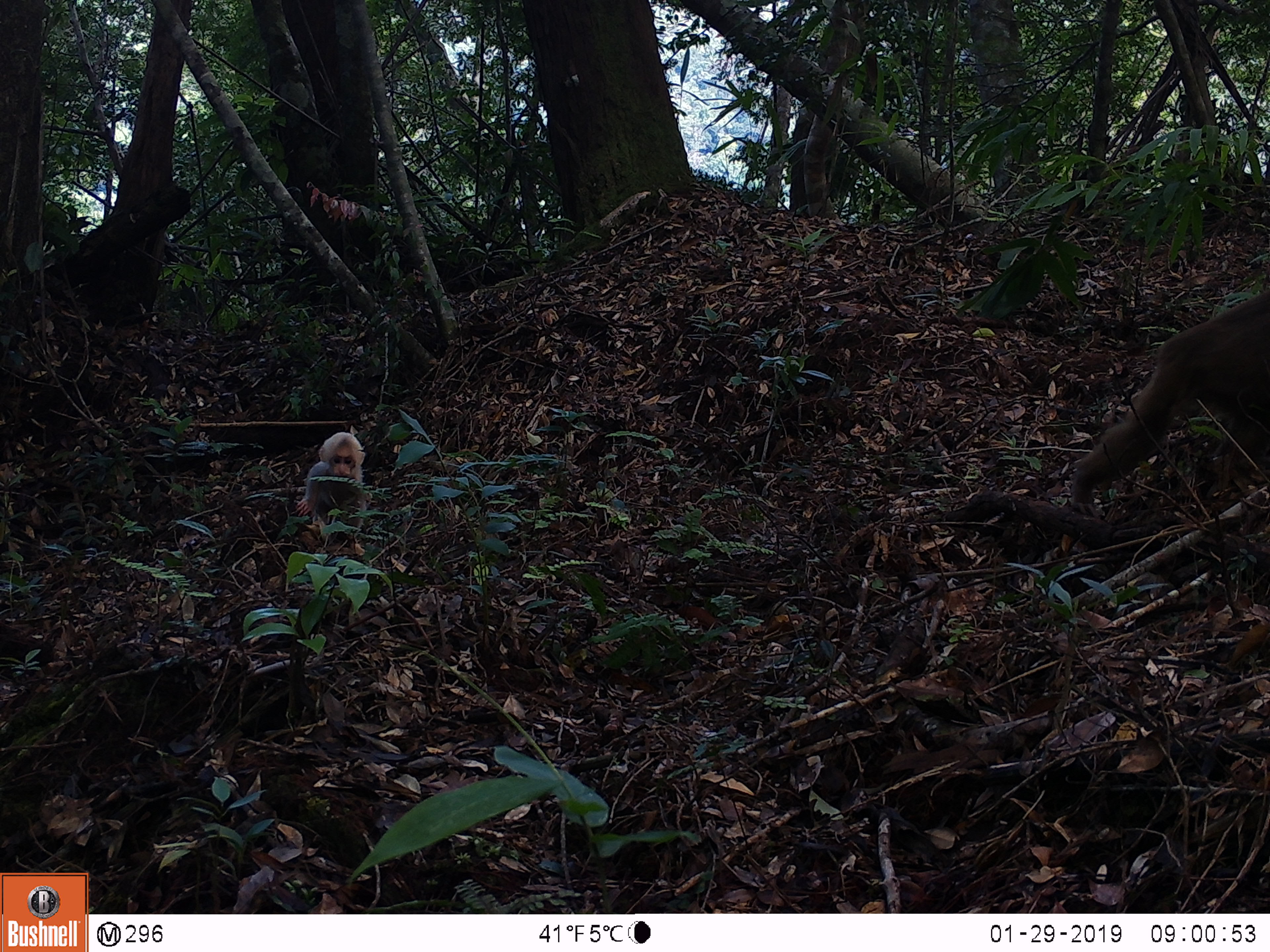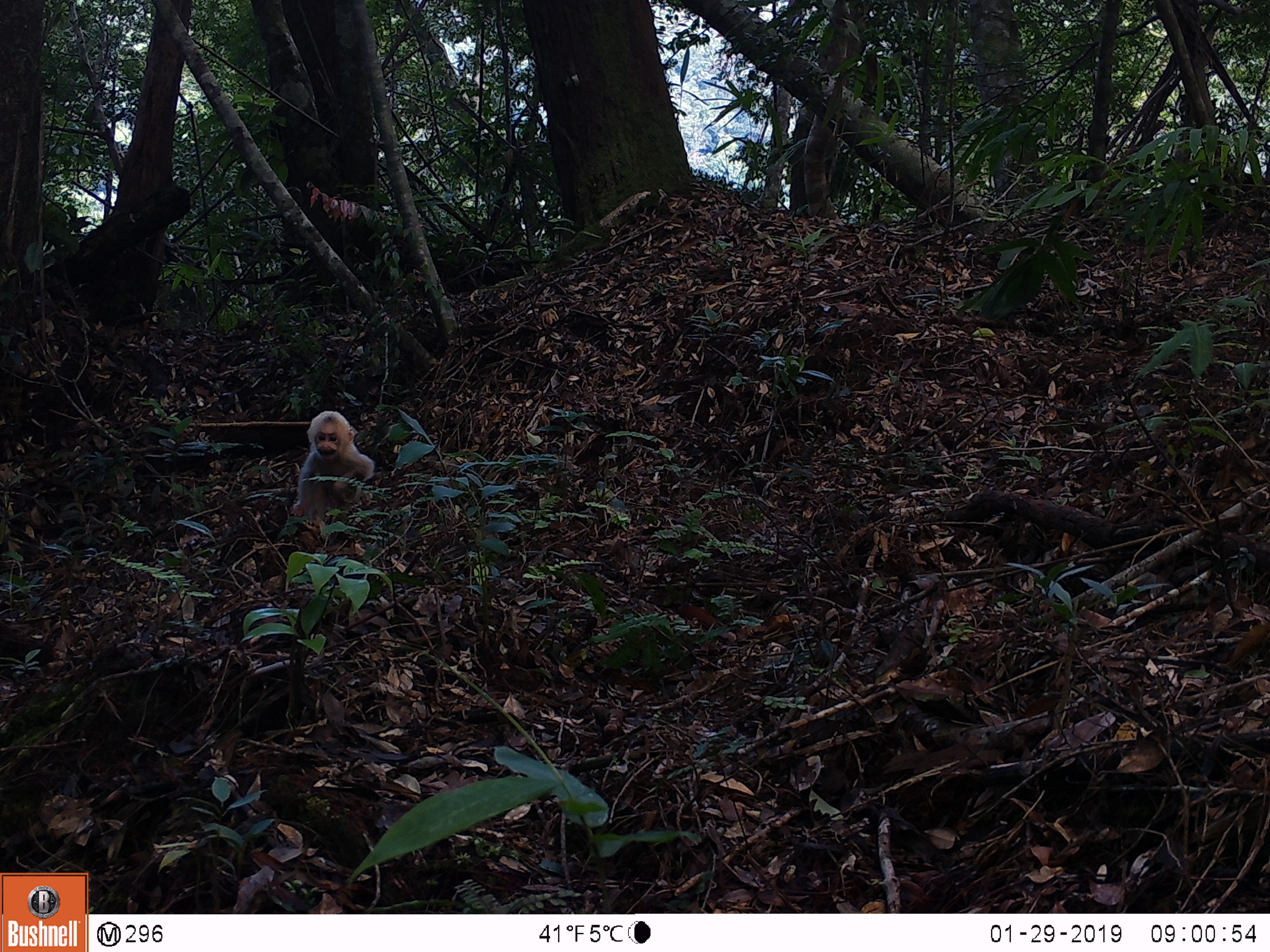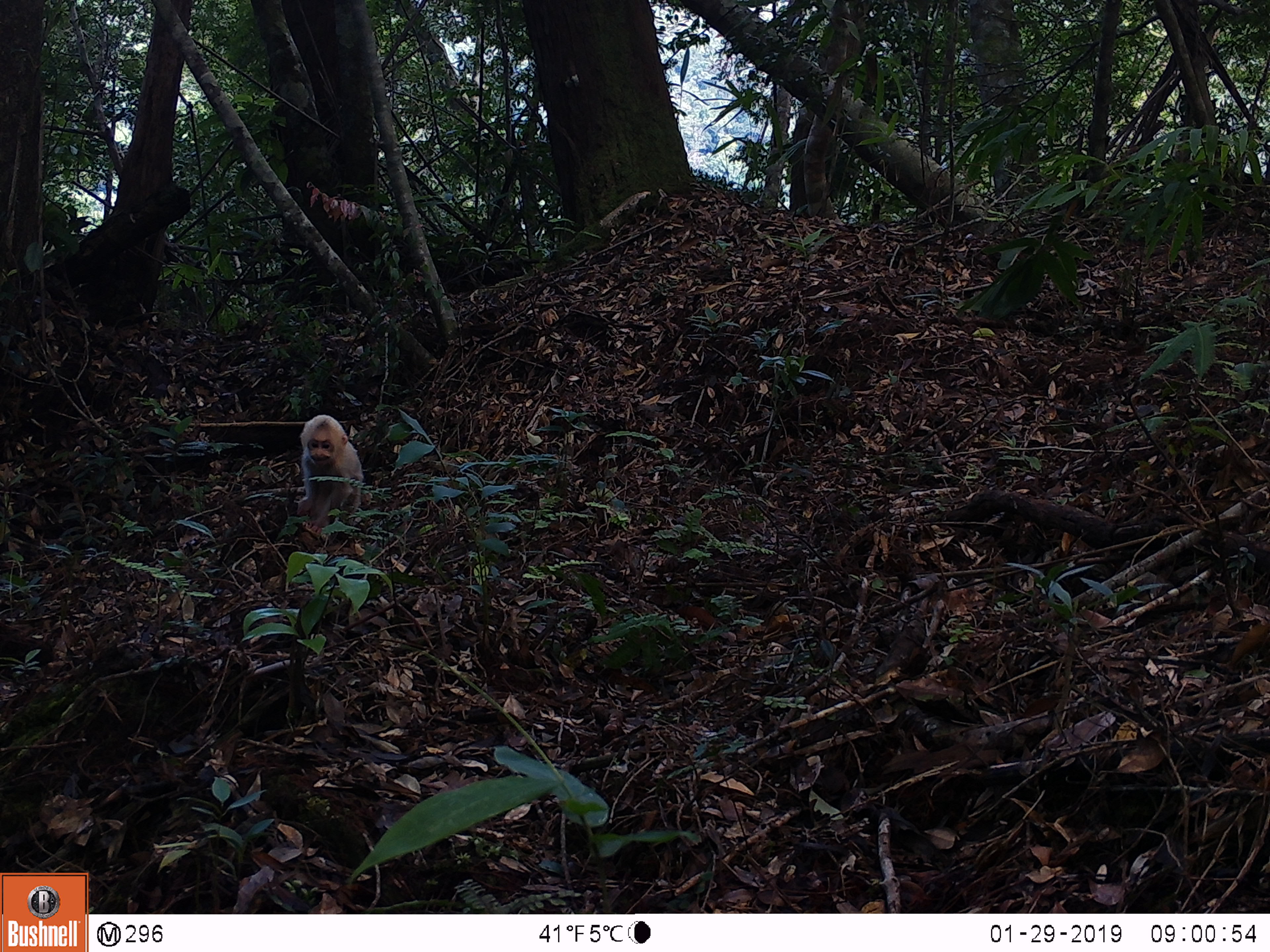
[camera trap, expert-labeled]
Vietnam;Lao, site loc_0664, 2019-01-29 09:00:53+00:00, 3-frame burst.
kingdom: Animalia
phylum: Chordata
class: Mammalia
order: Primates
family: Cercopithecidae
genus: Macaca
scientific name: Macaca arctoides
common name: stump-tailed macaque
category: stump tailed macaque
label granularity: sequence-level